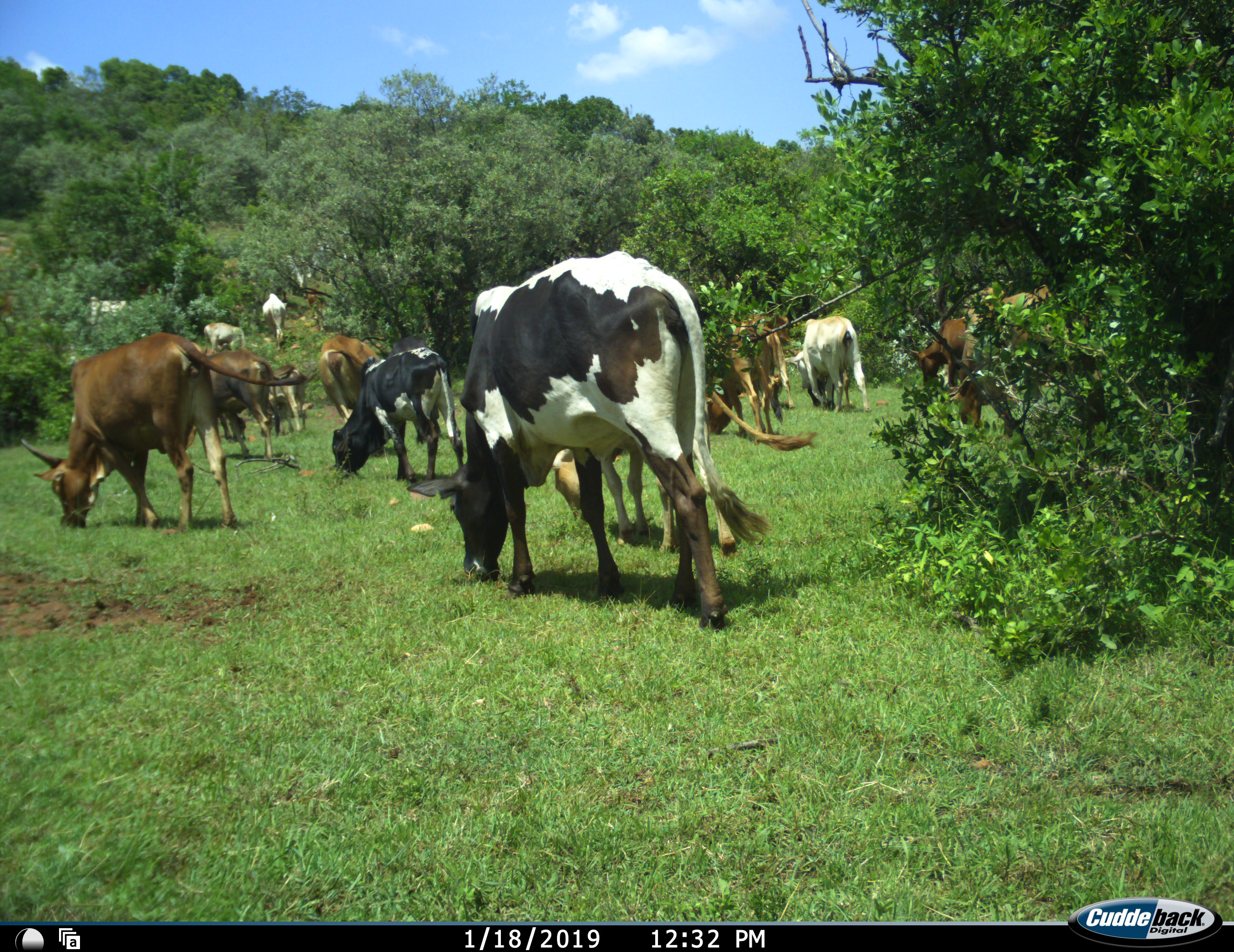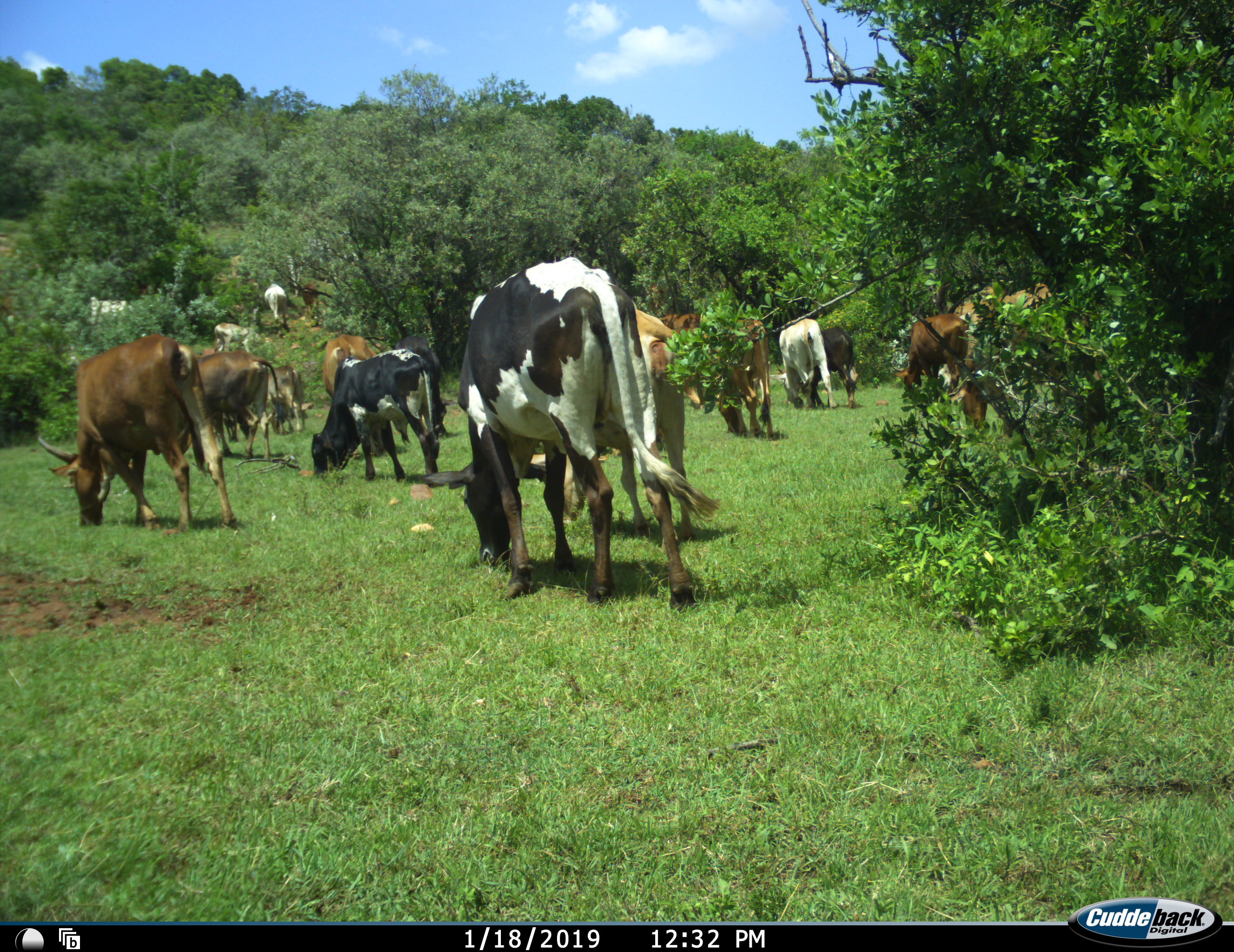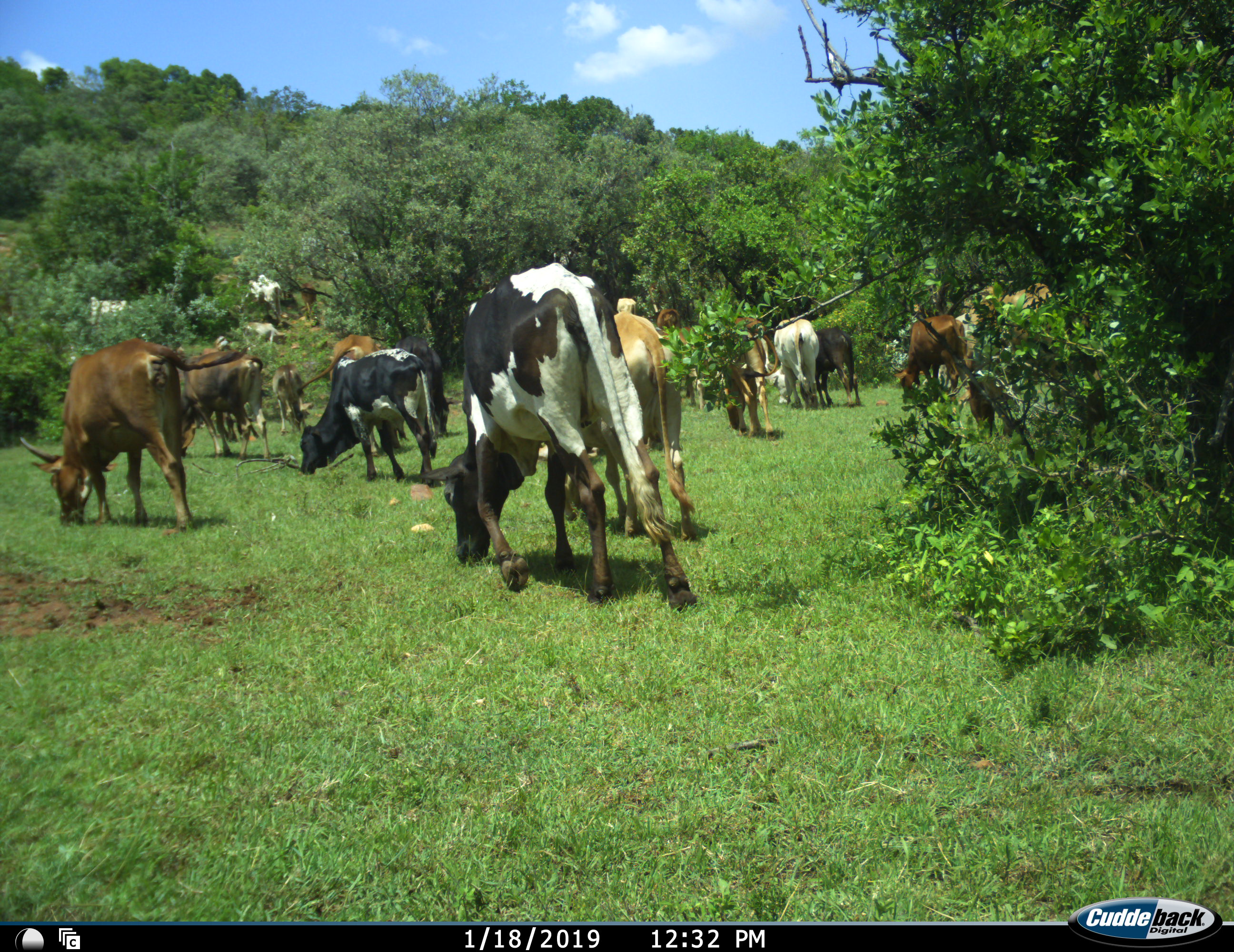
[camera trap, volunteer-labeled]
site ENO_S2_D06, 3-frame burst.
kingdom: Animalia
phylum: Chordata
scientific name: Vertebrata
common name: domestic animal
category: domesticanimal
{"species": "domesticanimal (domestic animal) (Vertebrata)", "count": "11-50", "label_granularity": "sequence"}